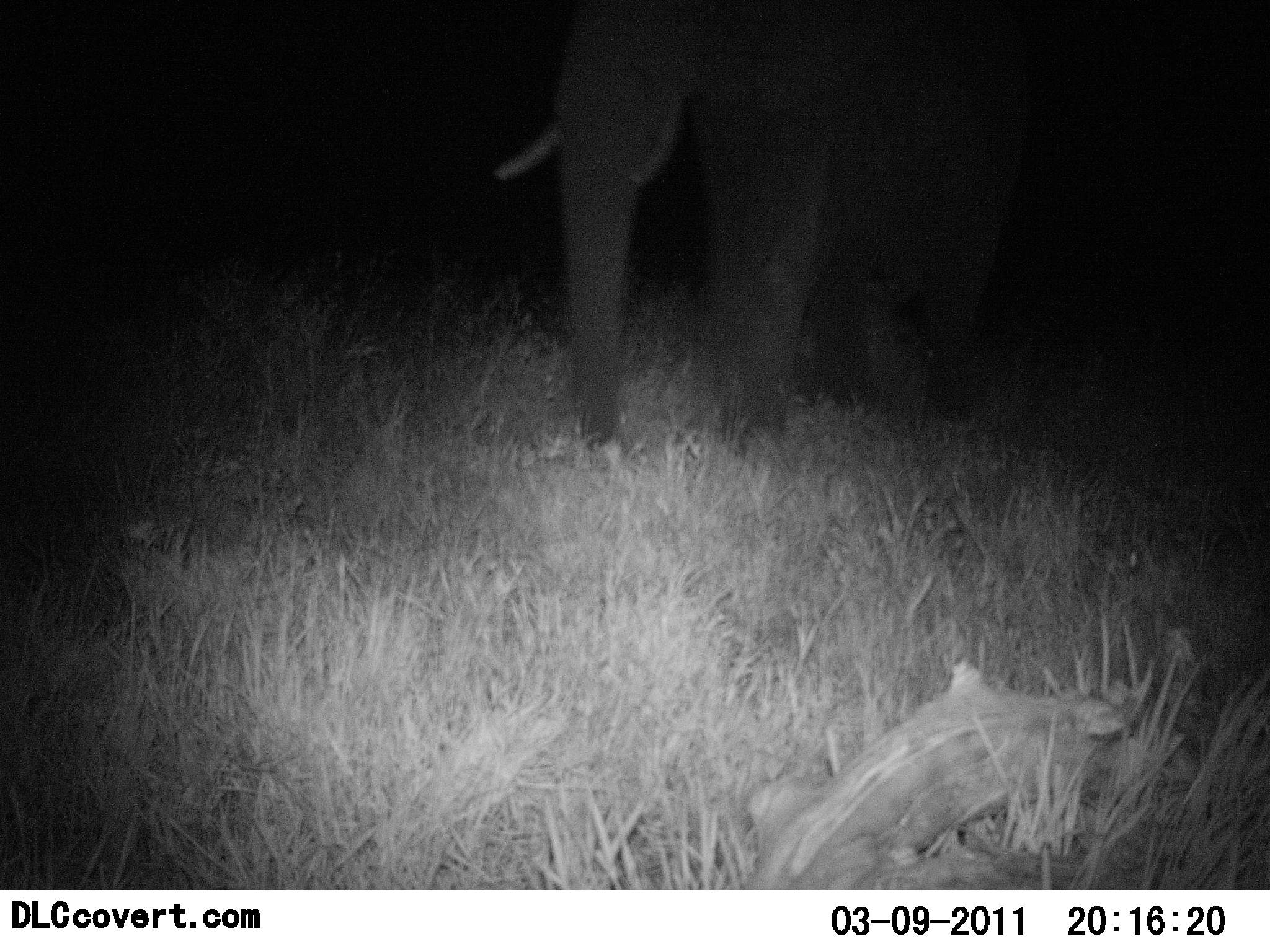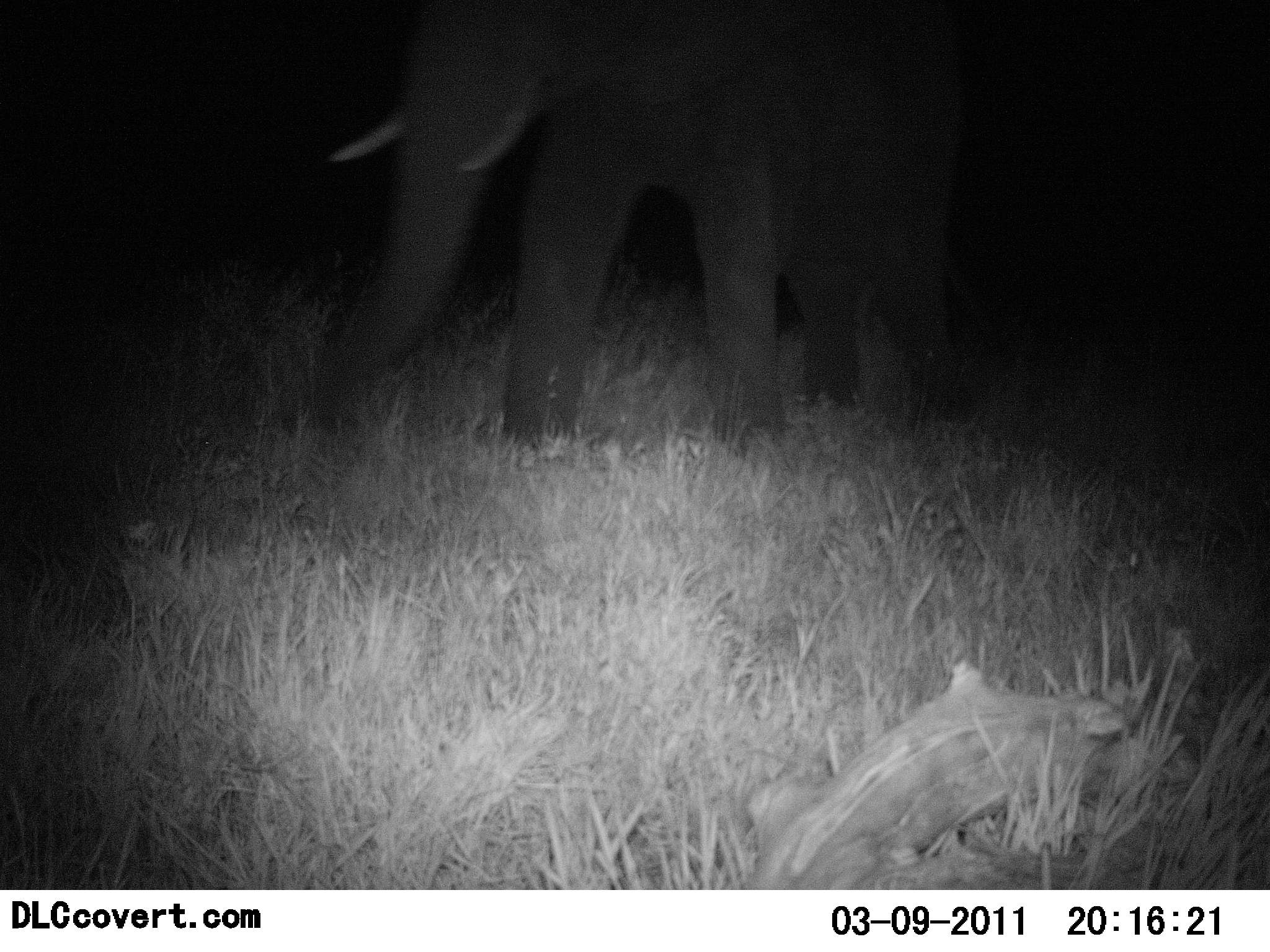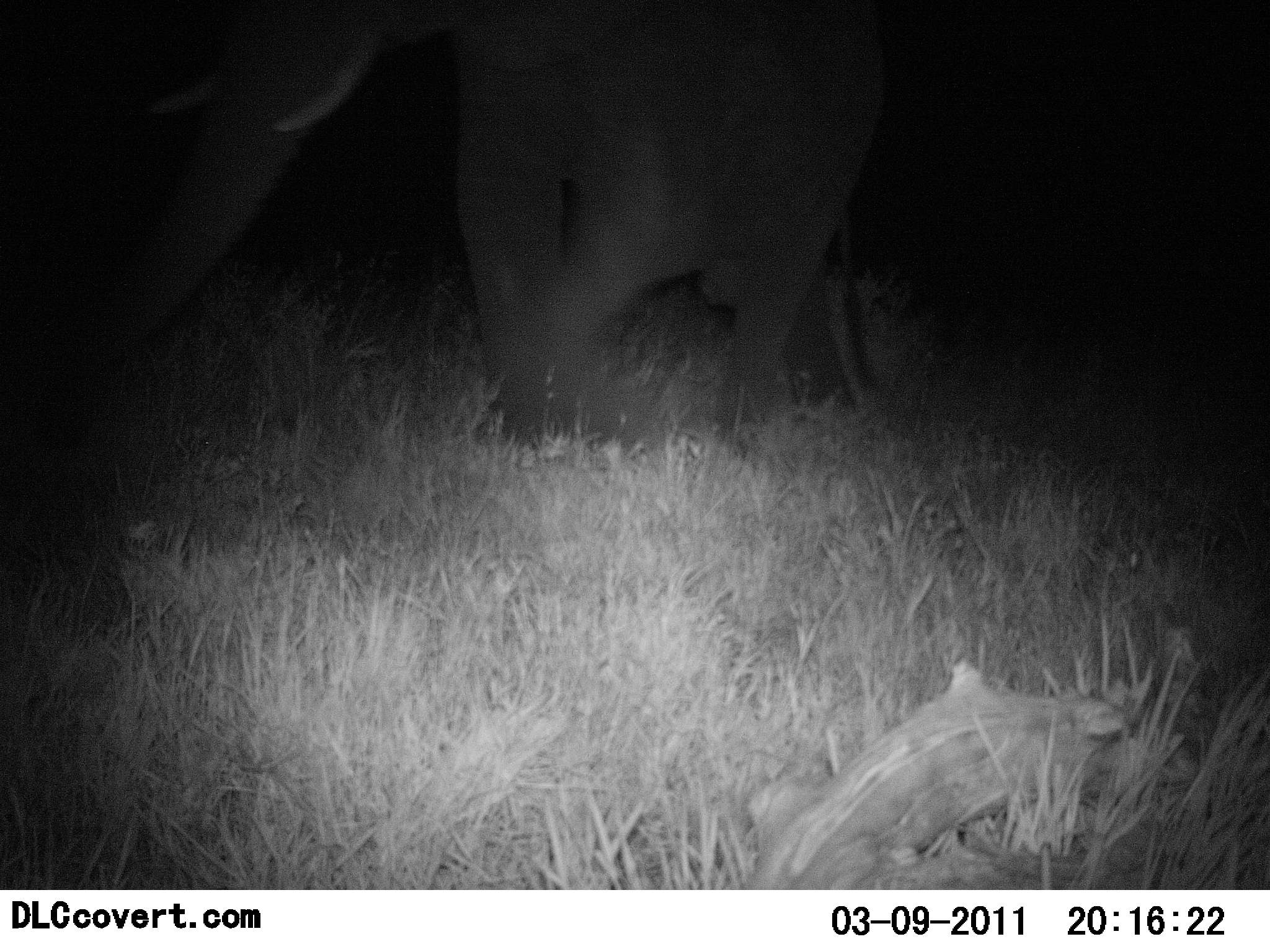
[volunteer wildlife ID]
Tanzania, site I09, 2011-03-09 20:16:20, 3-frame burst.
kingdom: Animalia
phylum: Chordata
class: Mammalia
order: Proboscidea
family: Elephantidae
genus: Loxodonta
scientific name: Loxodonta africana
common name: african bush elephant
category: elephant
Elephant (african bush elephant) (Loxodonta africana), count 1. Behavior (volunteer vote fractions): standing 25%, resting 0%, moving 75%, interacting 0%. Young present (vote fraction): 0%. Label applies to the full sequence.